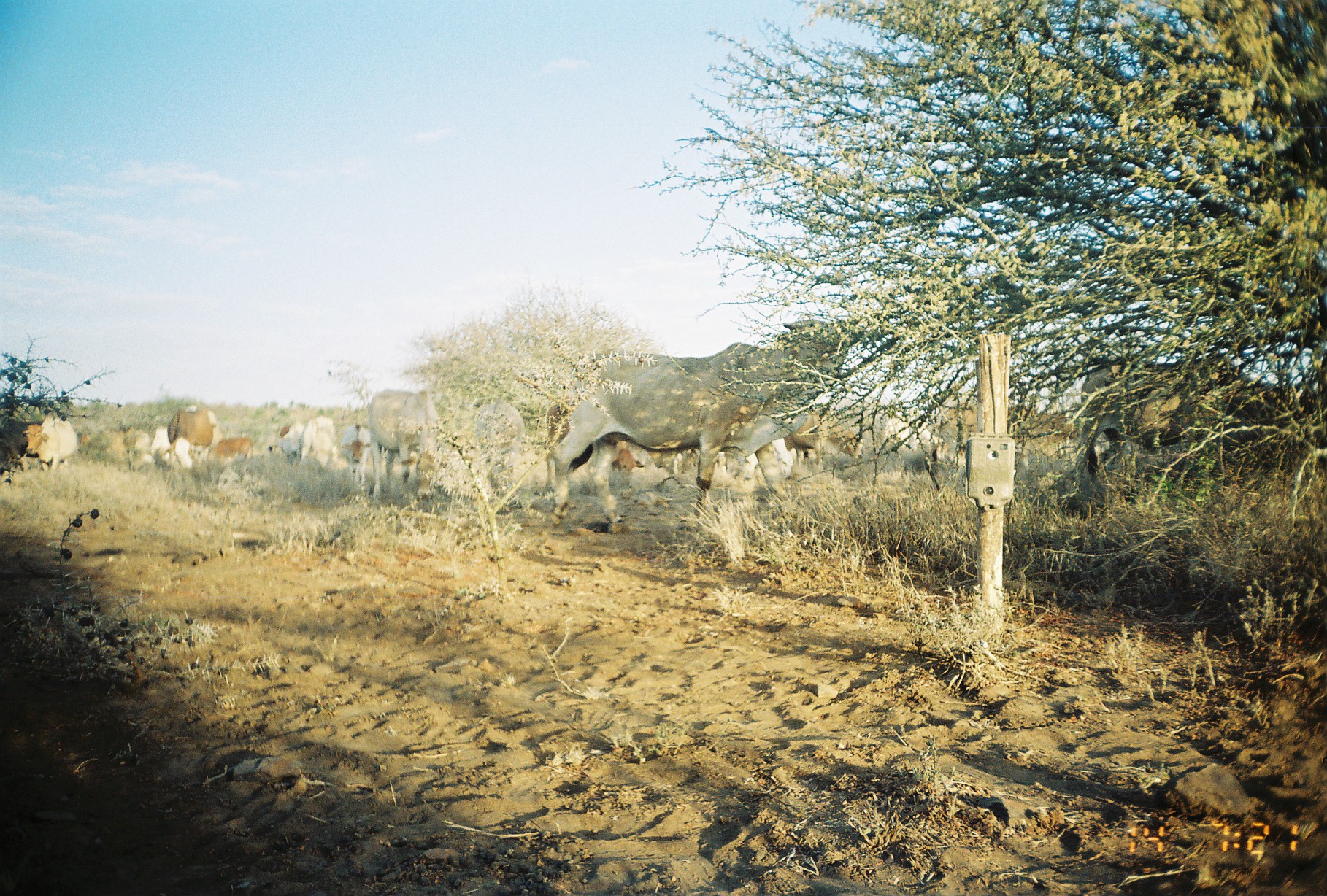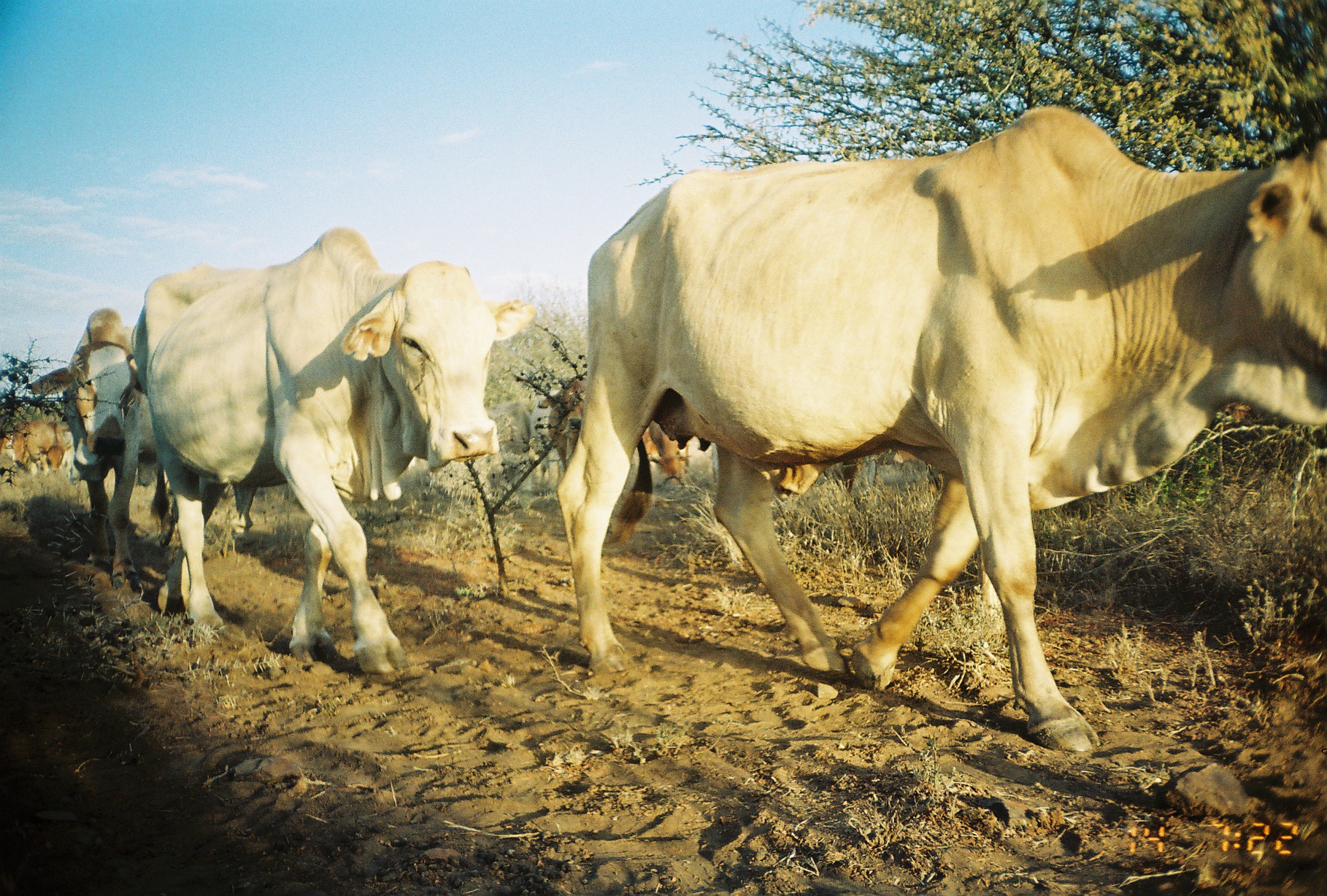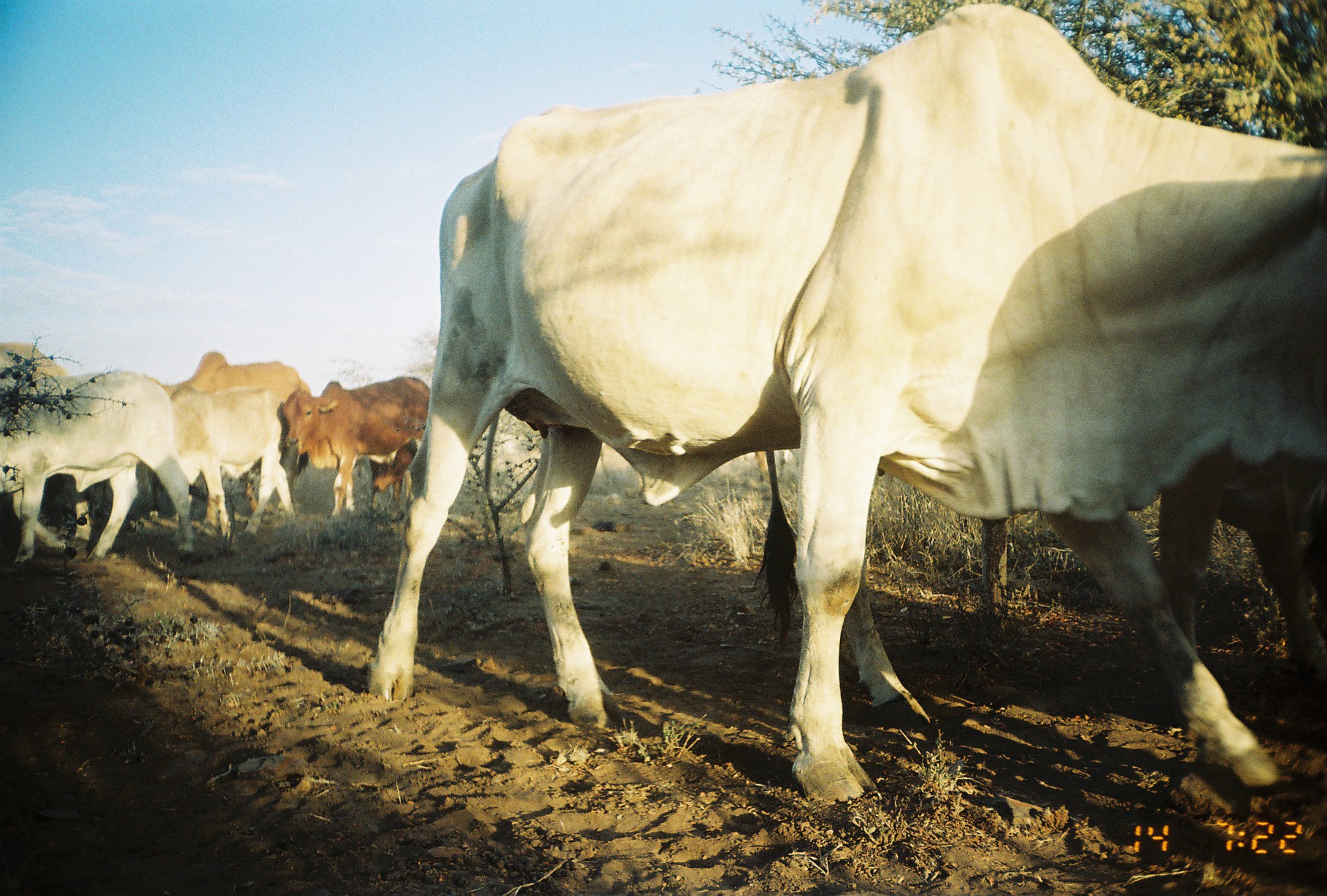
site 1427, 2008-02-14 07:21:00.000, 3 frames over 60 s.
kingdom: Animalia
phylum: Chordata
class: Mammalia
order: Artiodactyla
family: Bovidae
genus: Bos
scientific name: Bos taurus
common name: domestic cattle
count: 16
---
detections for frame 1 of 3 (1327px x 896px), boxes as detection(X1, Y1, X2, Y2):
group: detection(0, 315, 1327, 527)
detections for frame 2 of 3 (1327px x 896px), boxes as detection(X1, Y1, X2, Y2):
bos taurus: detection(557, 107, 1327, 750); detection(131, 226, 546, 672); detection(31, 308, 182, 591); detection(539, 375, 661, 473); detection(488, 393, 534, 494); detection(5, 419, 70, 483); detection(530, 389, 566, 494); detection(650, 418, 696, 497)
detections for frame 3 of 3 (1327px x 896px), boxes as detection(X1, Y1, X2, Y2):
bos taurus: detection(366, 3, 1326, 802); detection(753, 451, 1324, 672); detection(0, 369, 193, 559); detection(148, 351, 309, 535); detection(283, 377, 429, 517); detection(368, 438, 416, 521); detection(0, 340, 68, 394)